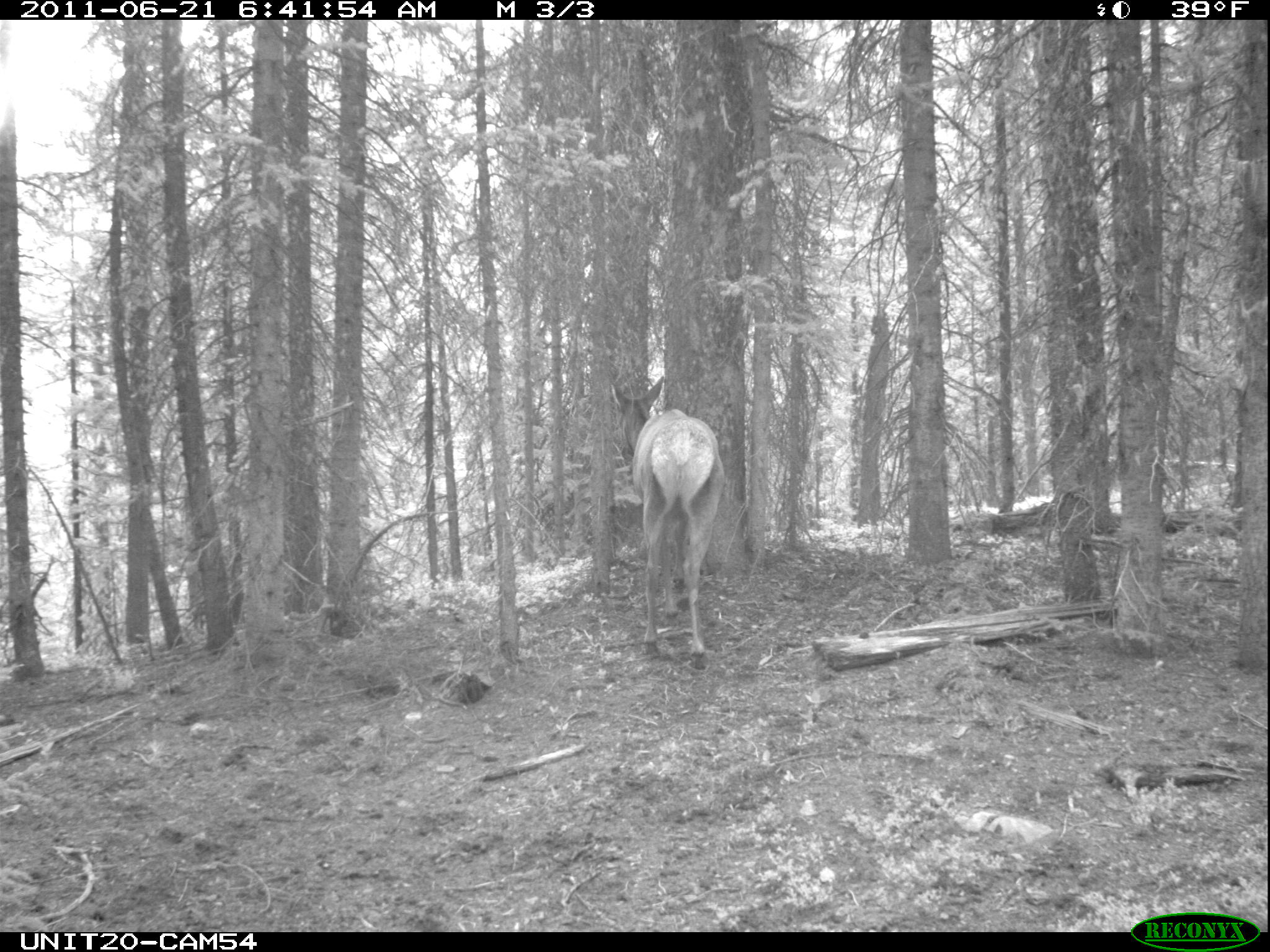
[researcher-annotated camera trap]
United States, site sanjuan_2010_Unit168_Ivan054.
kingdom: Animalia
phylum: Chordata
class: Mammalia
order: Artiodactyla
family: Cervidae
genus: Cervus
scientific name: Cervus elaphus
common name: red deer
Cervus elaphus (red deer).